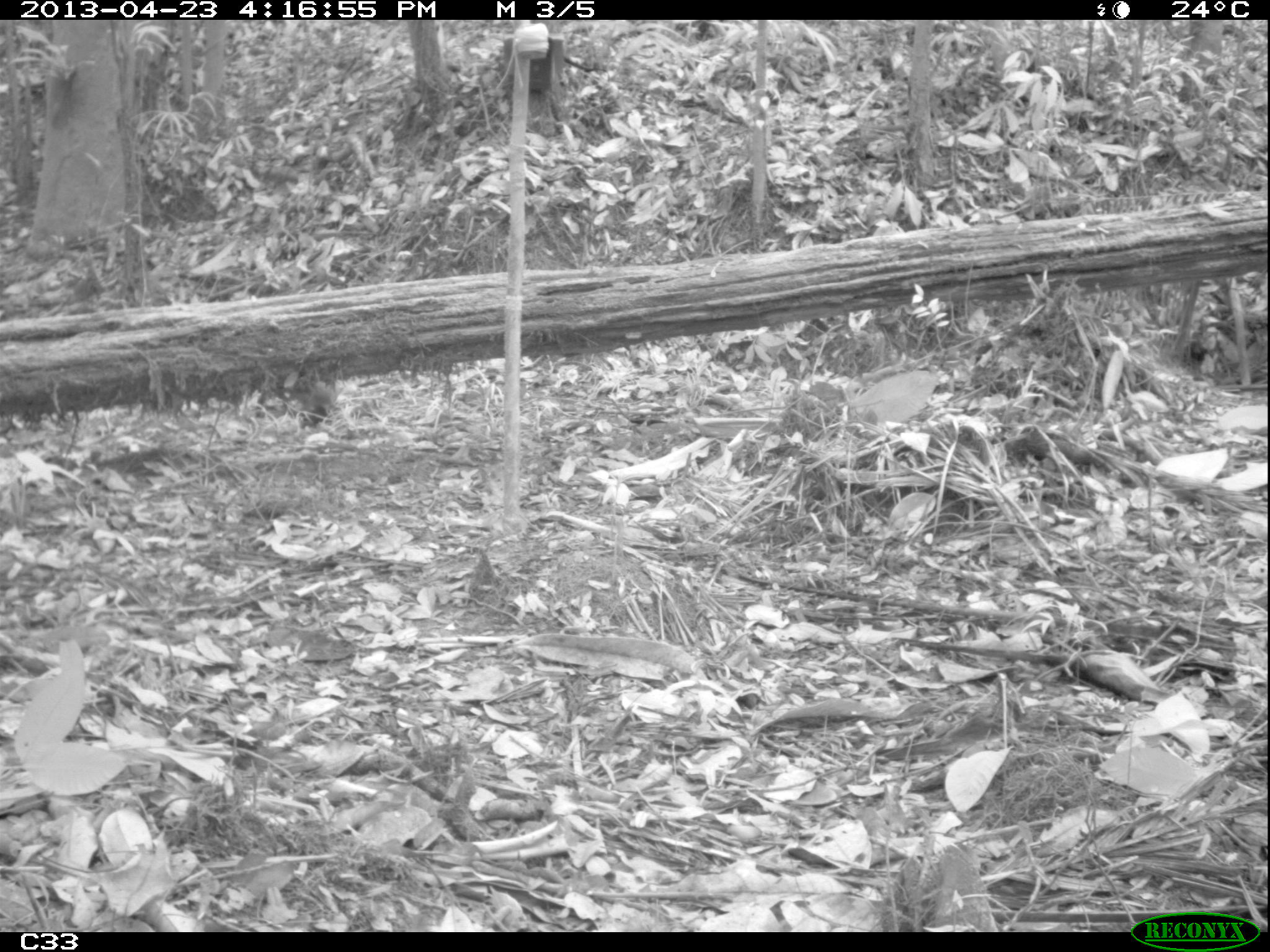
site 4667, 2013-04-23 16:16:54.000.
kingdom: Animalia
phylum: Chordata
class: Mammalia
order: Rodentia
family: Dasyproctidae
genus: Dasyprocta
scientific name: Dasyprocta leporina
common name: red-rumped agouti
Dasyprocta leporina (red-rumped agouti), count 1, age adult.